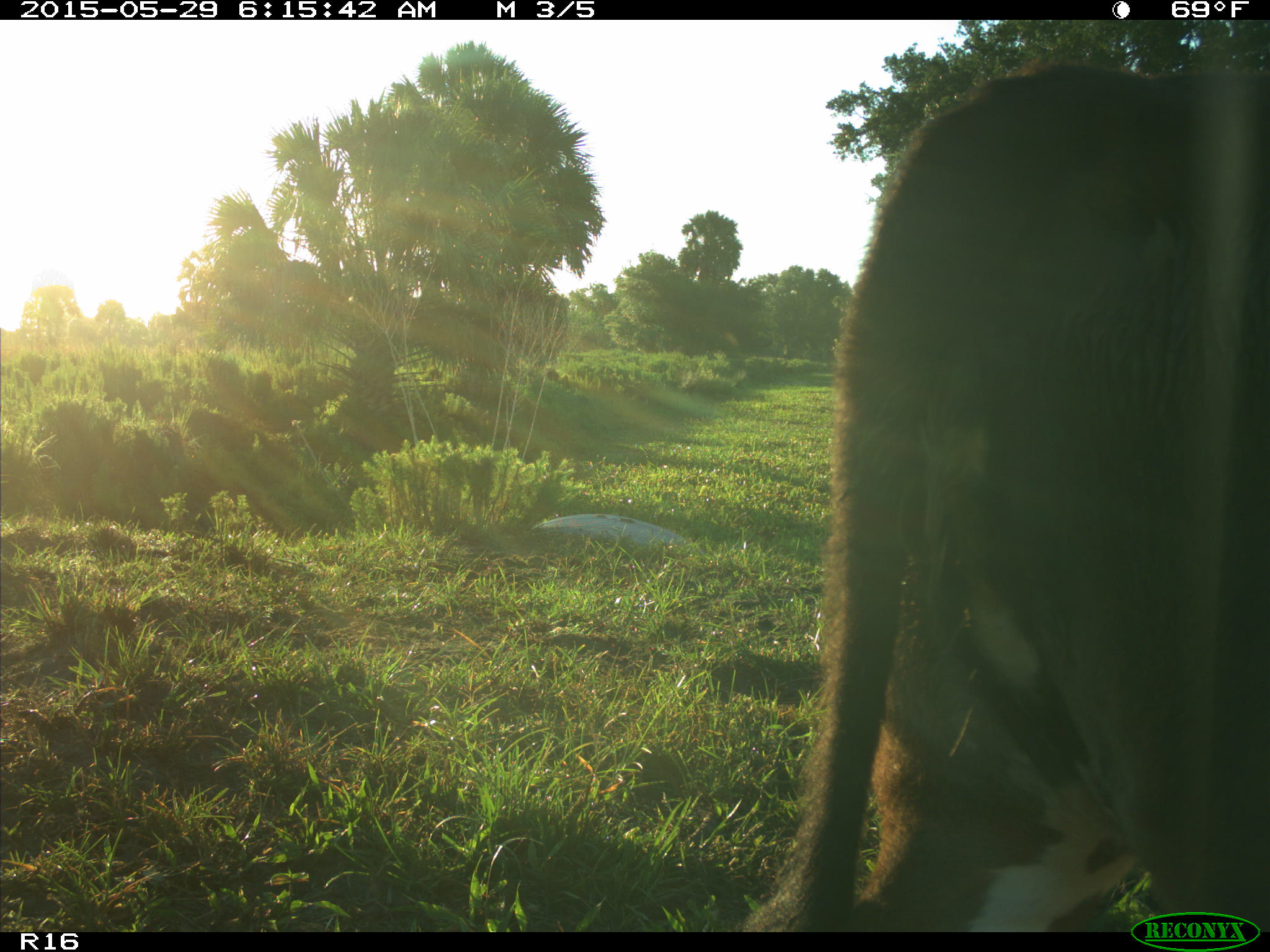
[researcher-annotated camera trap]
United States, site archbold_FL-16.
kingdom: Animalia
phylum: Chordata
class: Mammalia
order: Artiodactyla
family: Bovidae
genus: Bos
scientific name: Bos taurus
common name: domestic cow